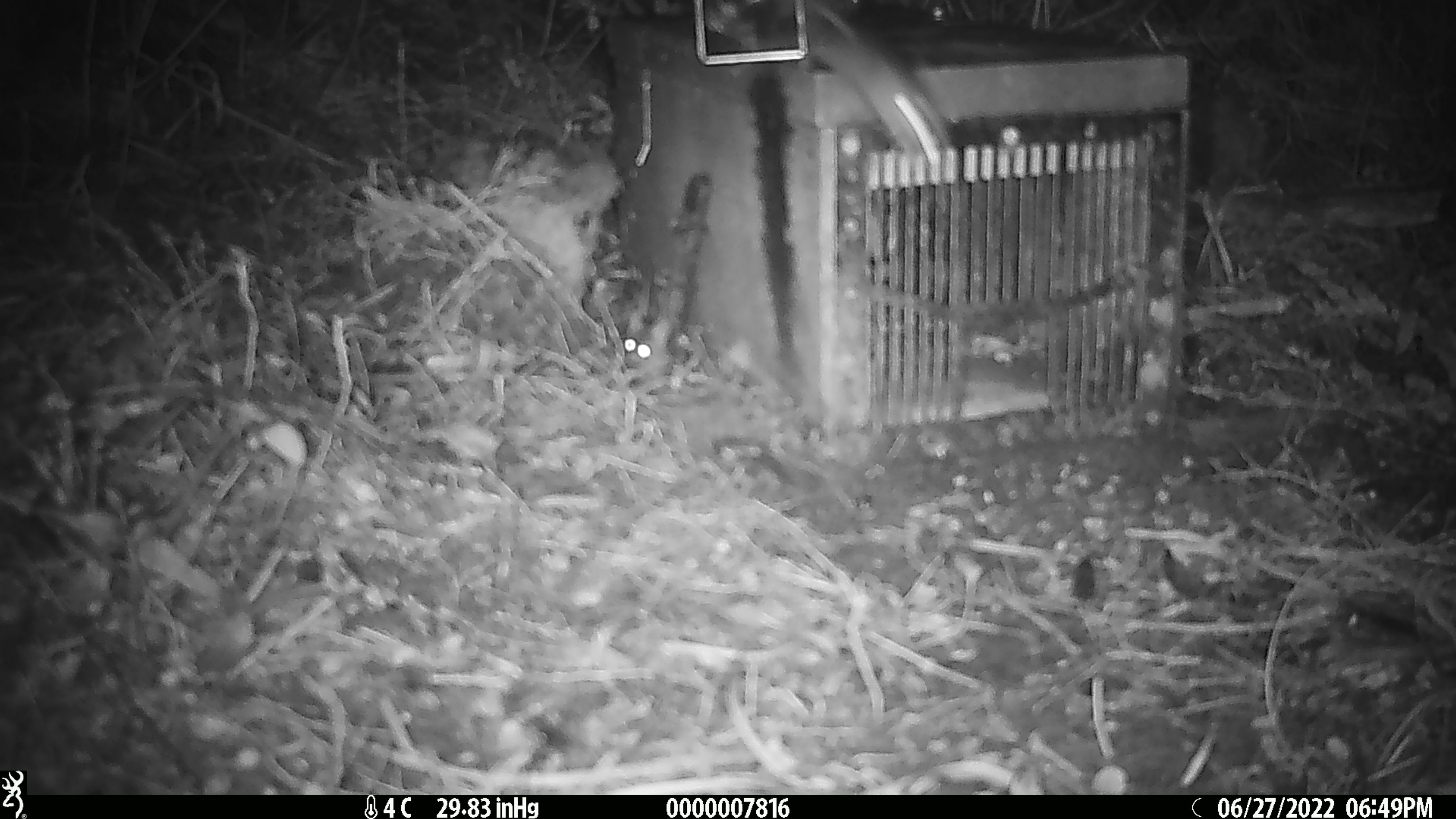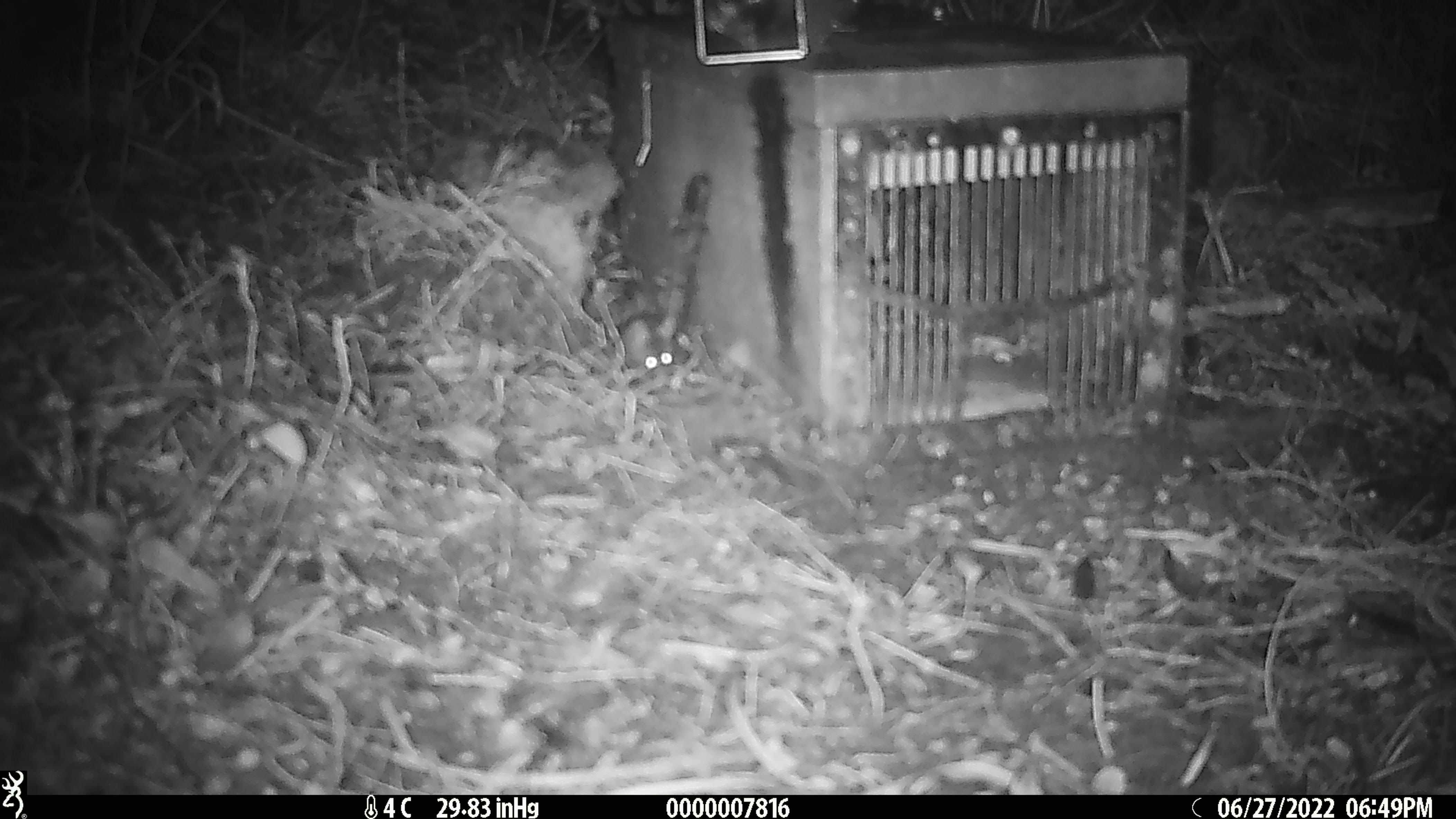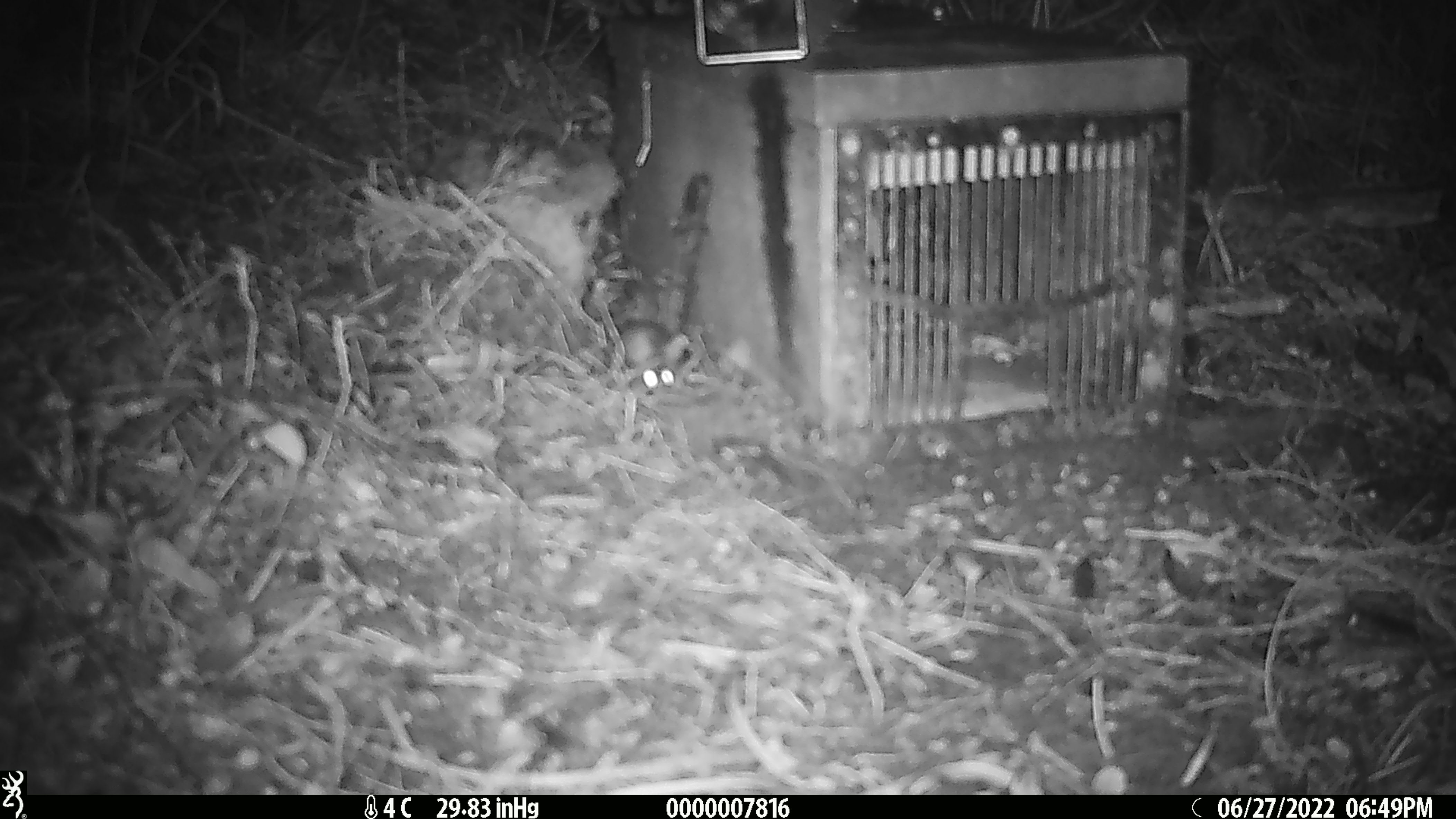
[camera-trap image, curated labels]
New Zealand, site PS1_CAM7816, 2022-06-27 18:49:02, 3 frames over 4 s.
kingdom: Animalia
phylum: Chordata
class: Mammalia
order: Rodentia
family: Muridae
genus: Mus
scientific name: Mus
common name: mouse